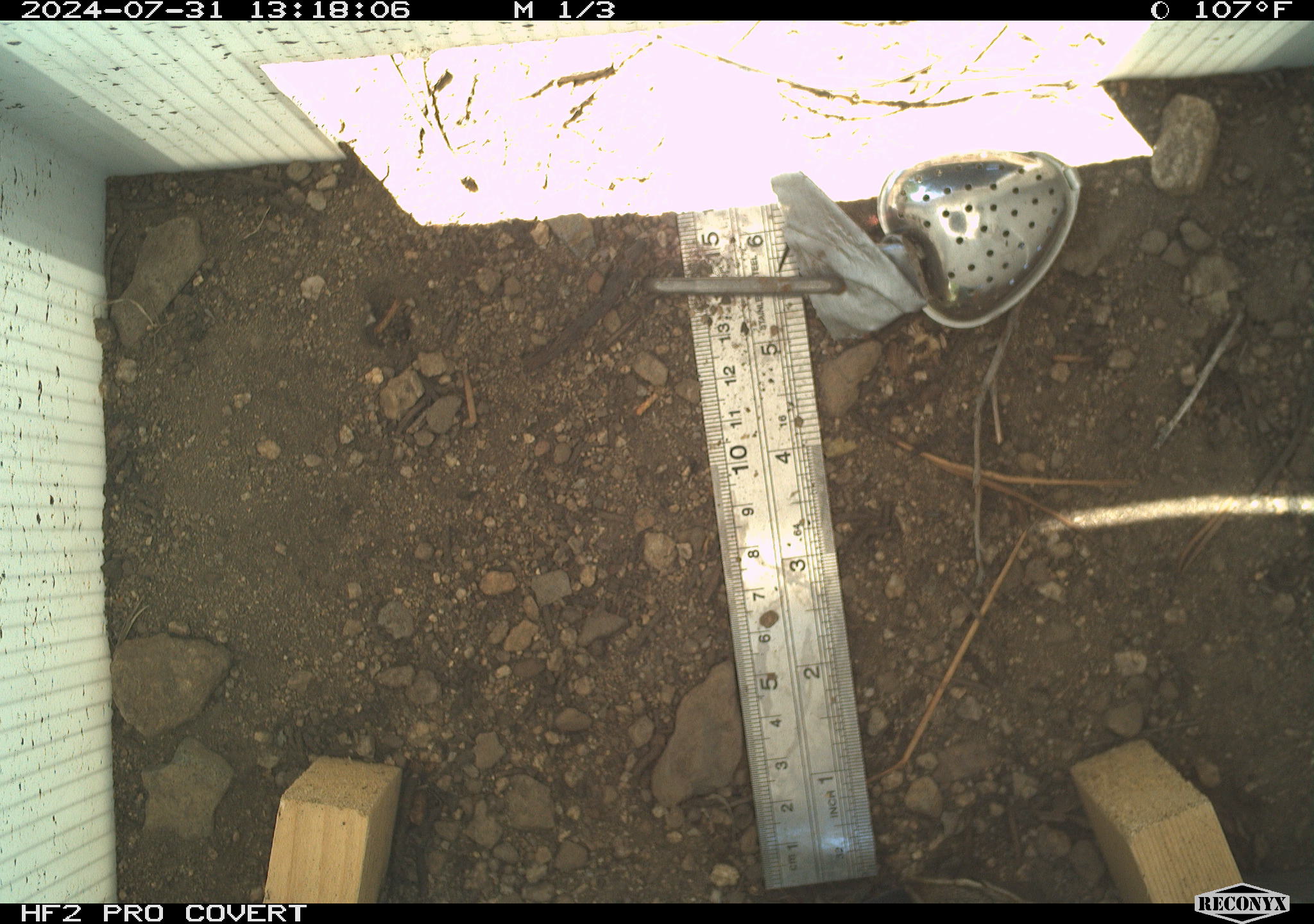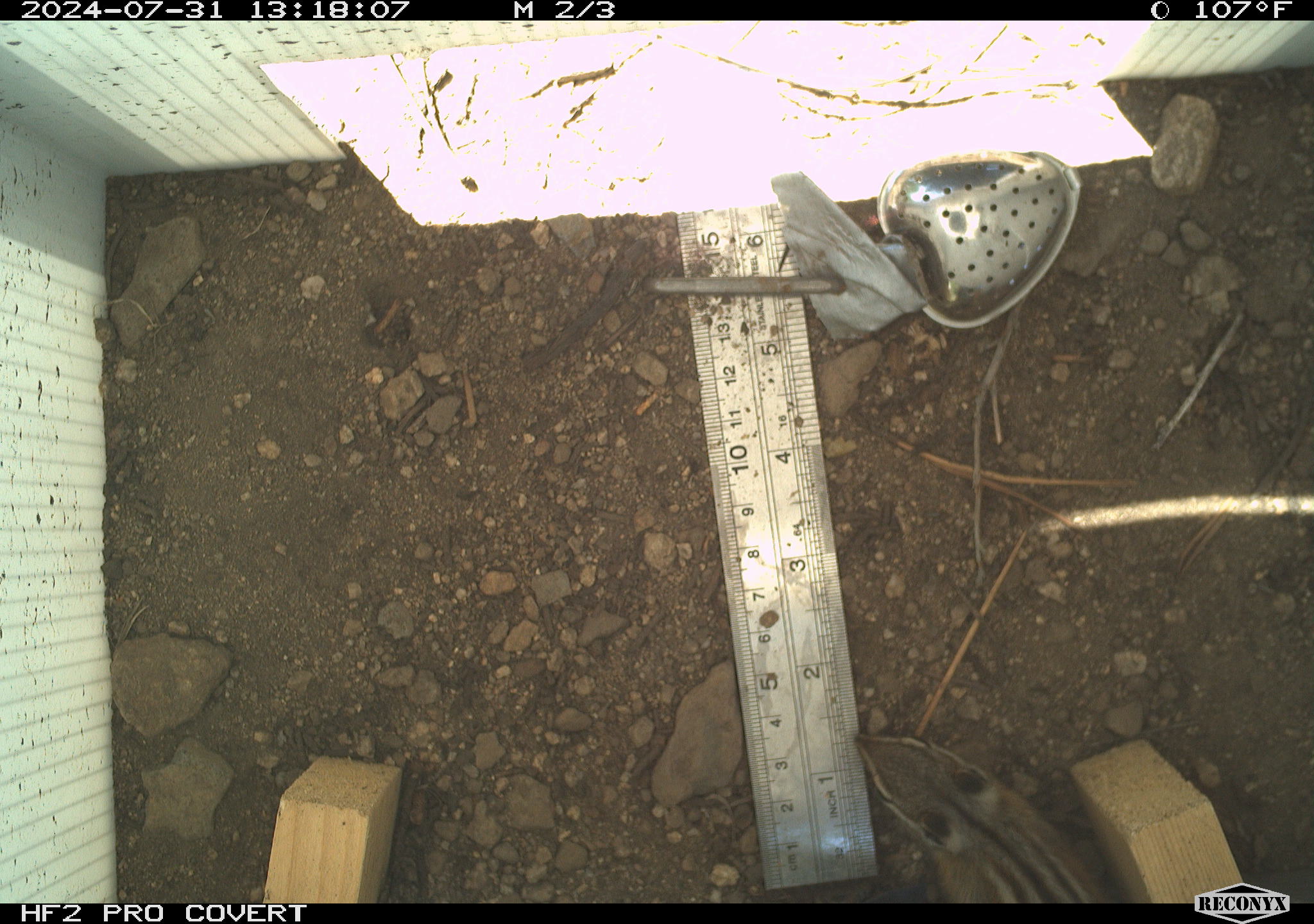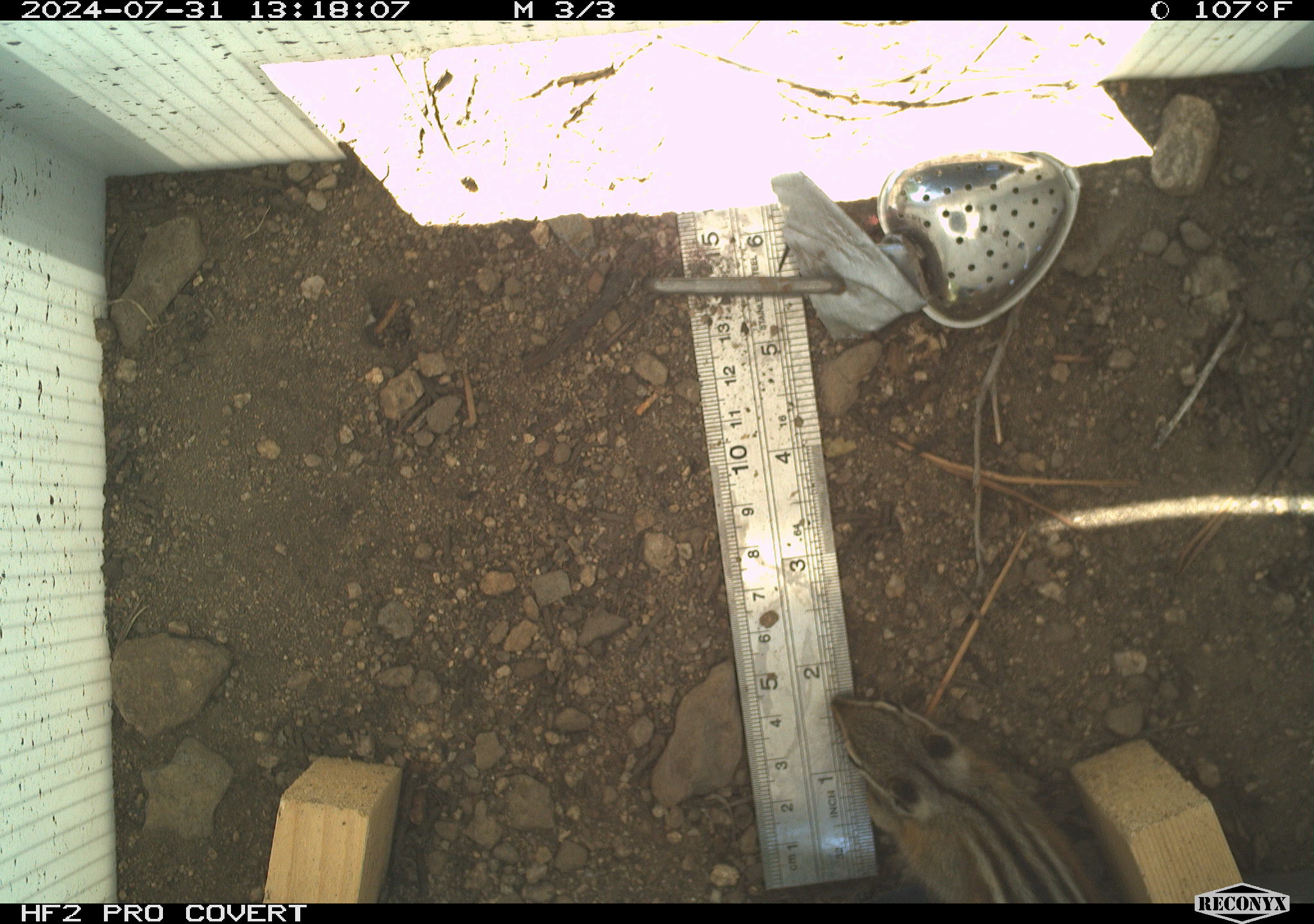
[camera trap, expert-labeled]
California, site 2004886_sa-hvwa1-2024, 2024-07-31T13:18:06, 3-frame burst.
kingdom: Animalia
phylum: Chordata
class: Mammalia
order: Rodentia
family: Sciuridae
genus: Neotamias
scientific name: Neotamias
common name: western chipmunks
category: neotamias species